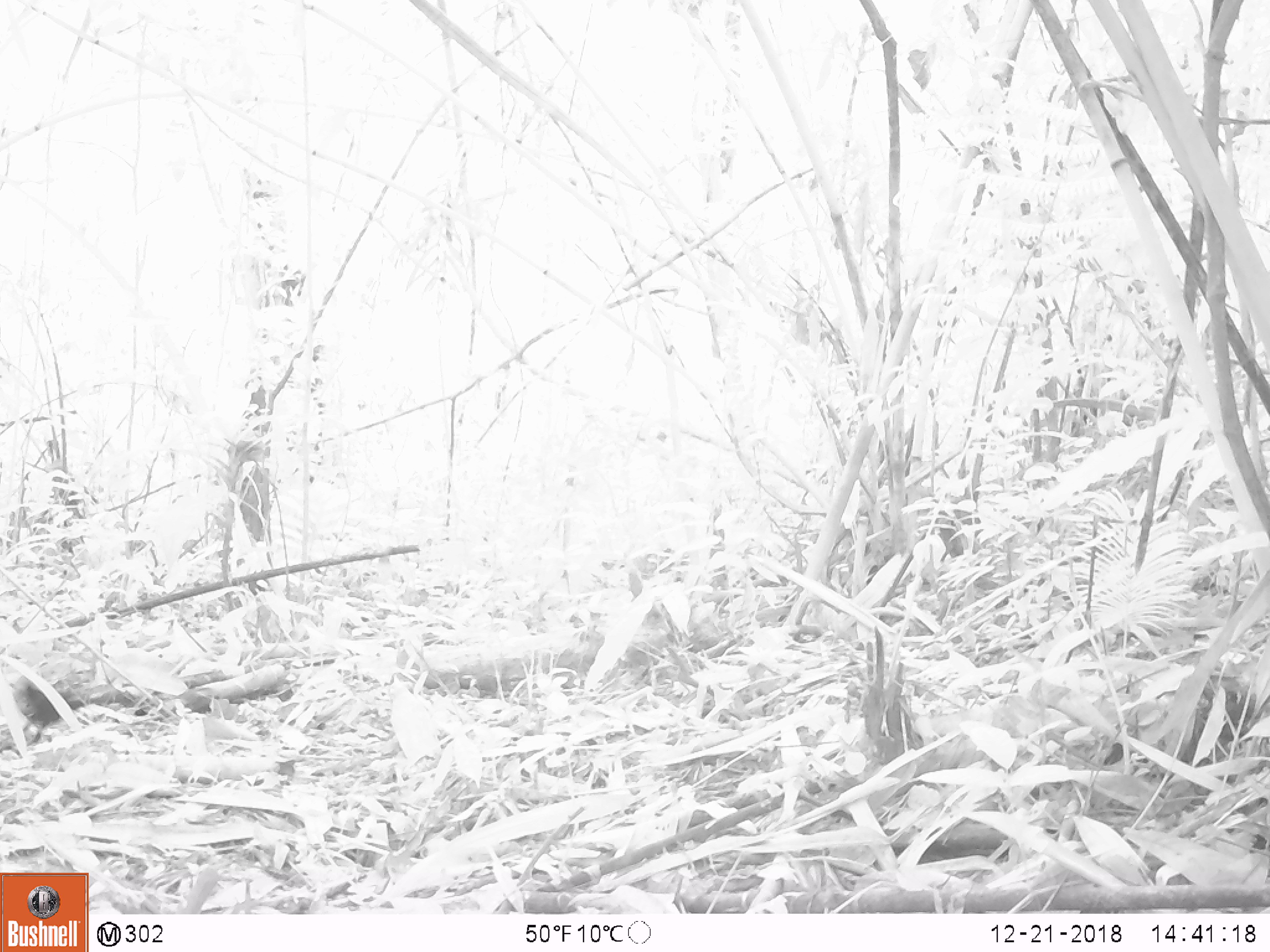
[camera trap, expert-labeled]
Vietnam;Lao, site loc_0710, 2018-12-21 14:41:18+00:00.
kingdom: Animalia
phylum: Chordata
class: Aves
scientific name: Aves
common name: bird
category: unidentified bird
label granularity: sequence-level